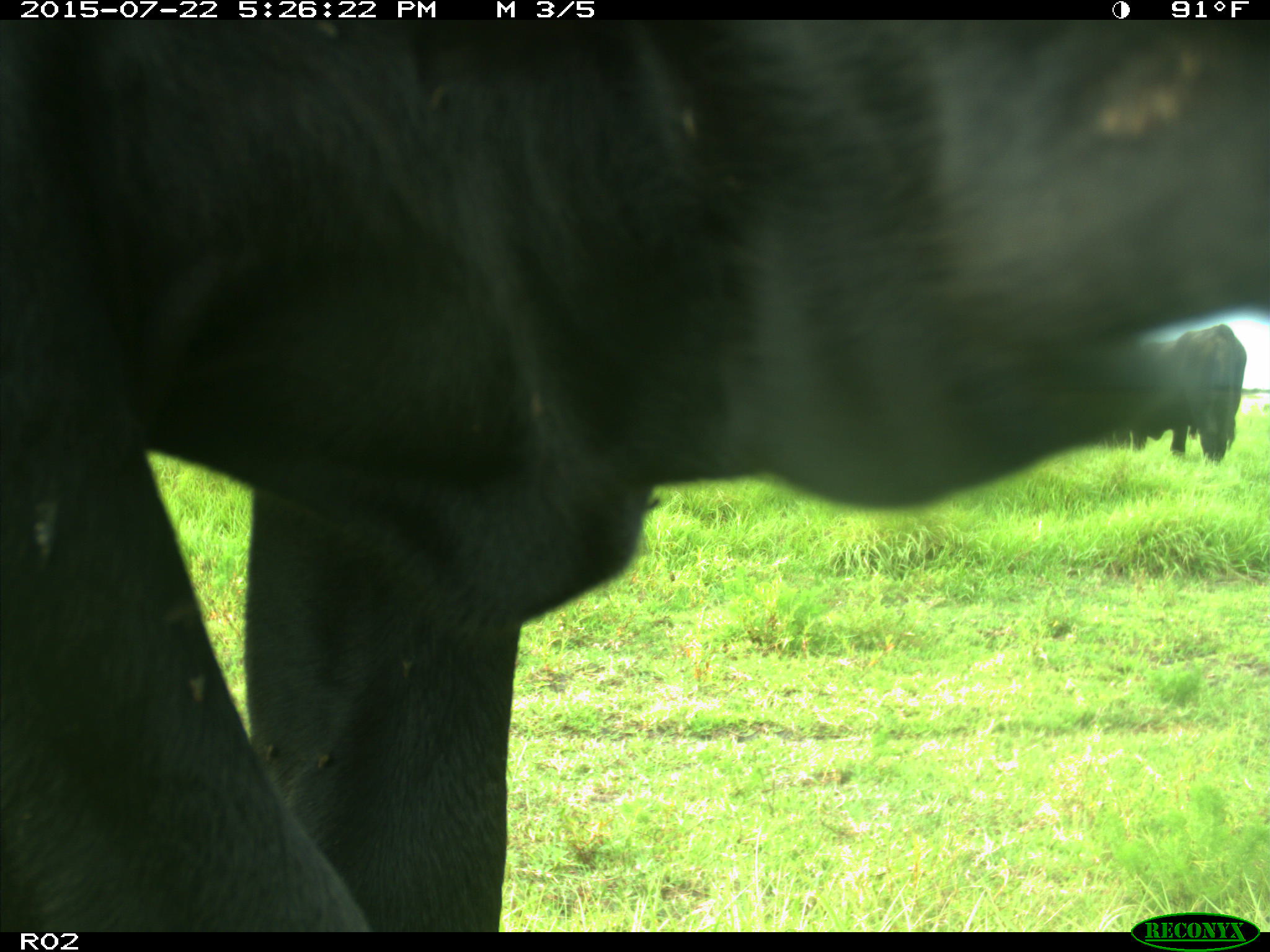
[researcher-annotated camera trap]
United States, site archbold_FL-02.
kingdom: Animalia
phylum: Chordata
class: Mammalia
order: Artiodactyla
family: Bovidae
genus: Bos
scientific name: Bos taurus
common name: domestic cow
Bos taurus (domestic cow).